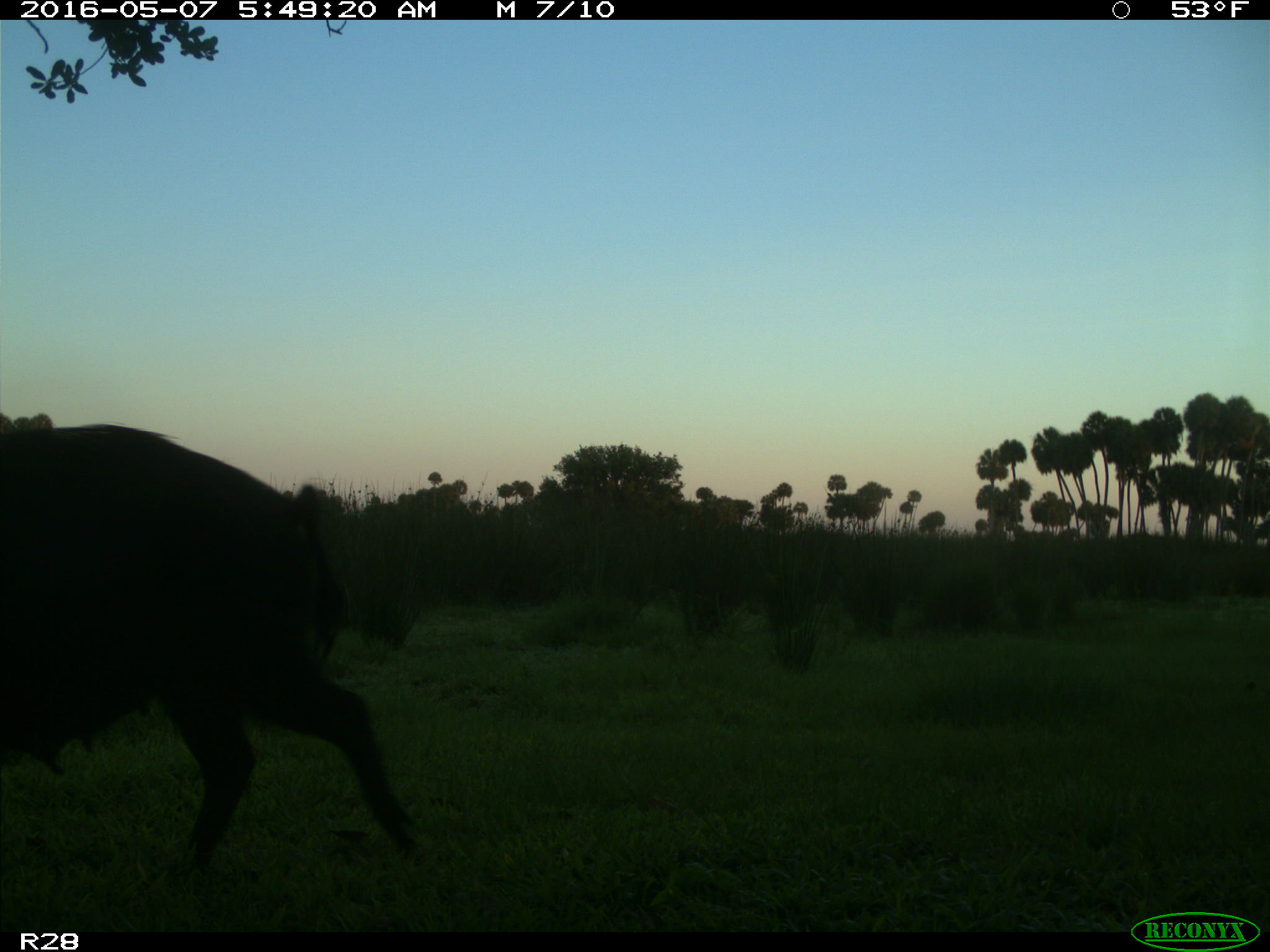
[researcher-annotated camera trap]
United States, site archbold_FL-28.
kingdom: Animalia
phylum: Chordata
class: Mammalia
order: Artiodactyla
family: Suidae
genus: Sus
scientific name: Sus scrofa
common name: wild boar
Sus scrofa (wild boar).